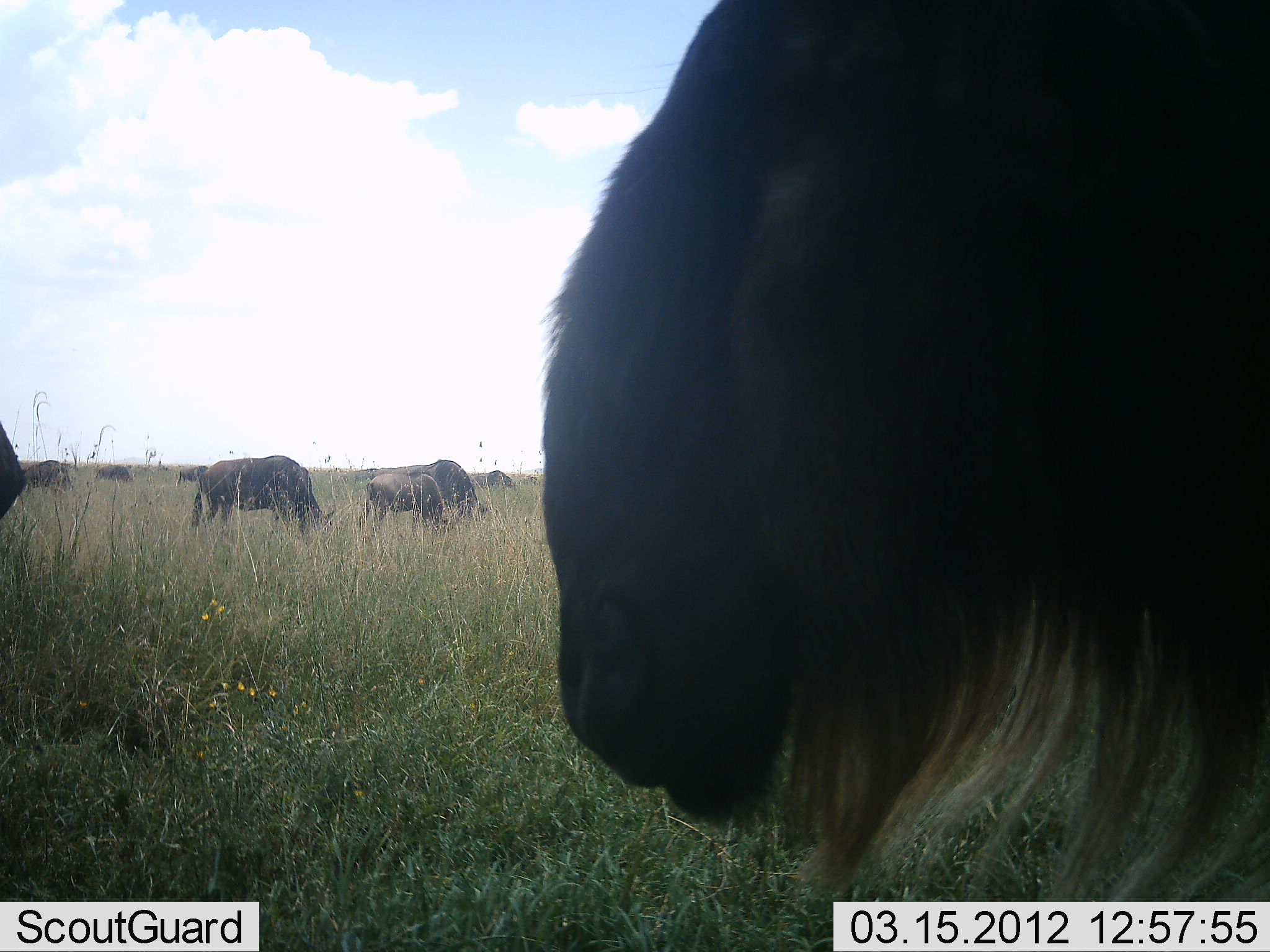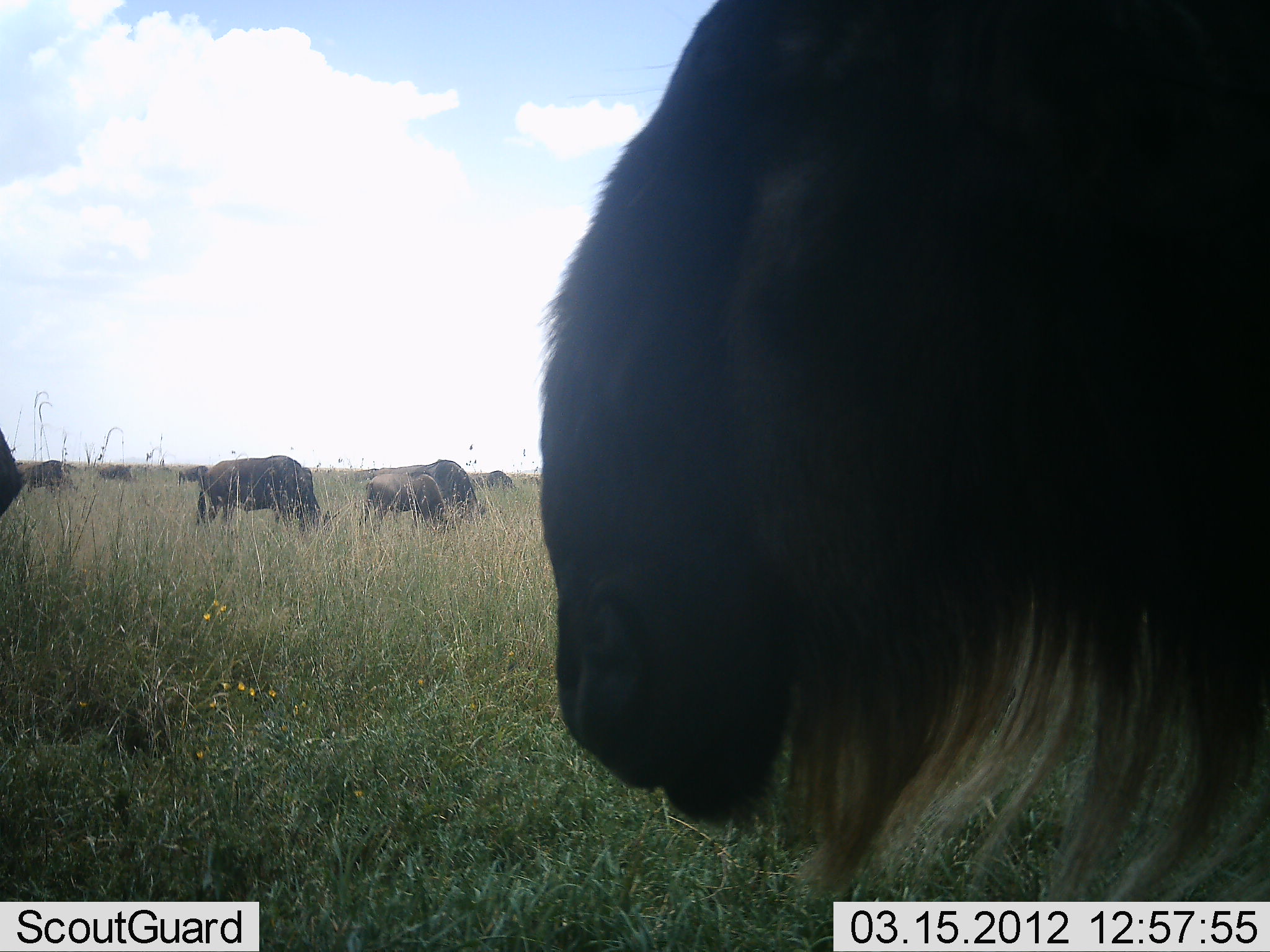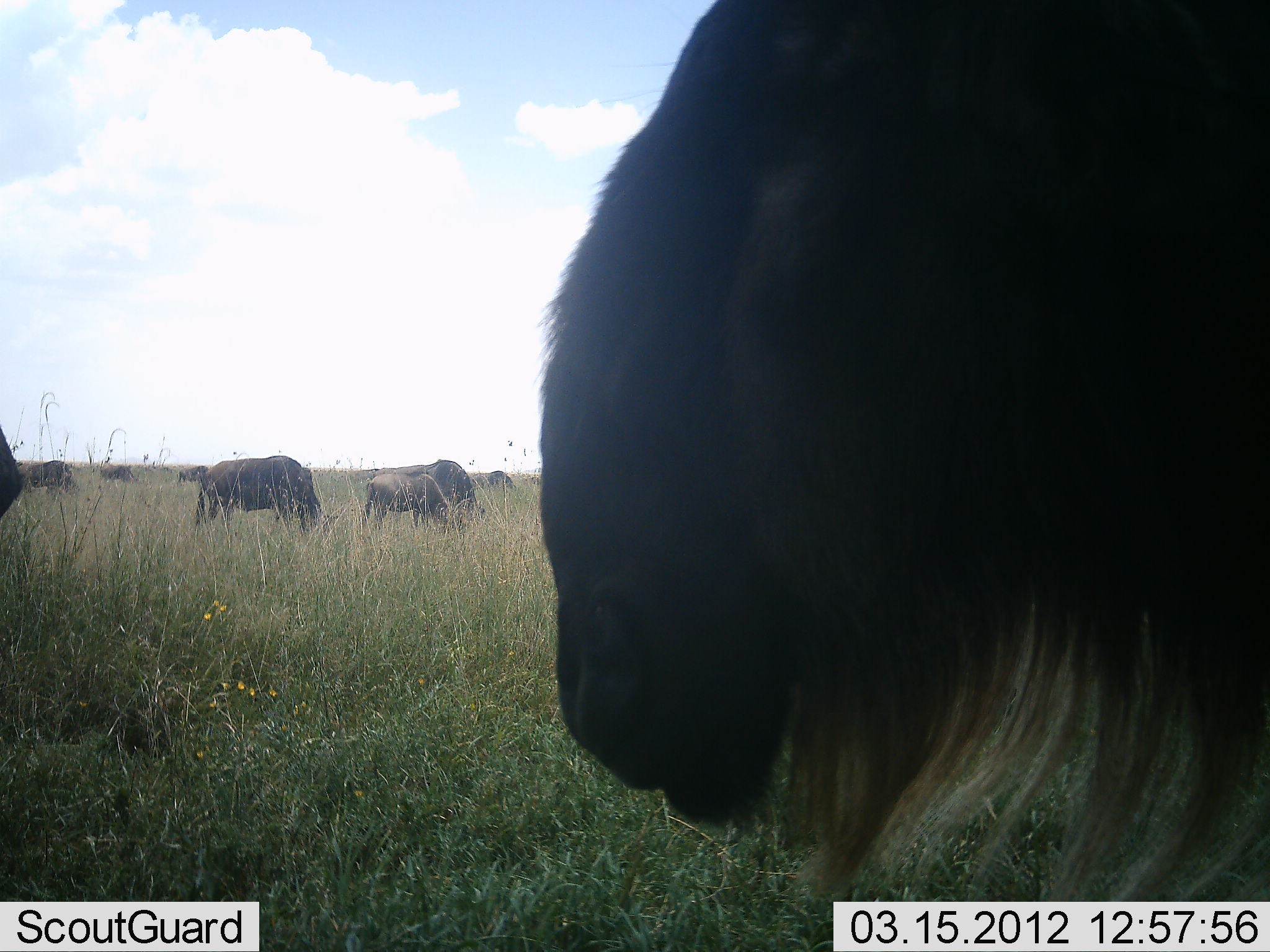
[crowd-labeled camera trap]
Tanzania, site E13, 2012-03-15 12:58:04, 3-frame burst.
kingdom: Animalia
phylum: Chordata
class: Mammalia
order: Artiodactyla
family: Bovidae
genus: Connochaetes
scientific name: Connochaetes taurinus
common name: blue wildebeest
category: wildebeest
Wildebeest (blue wildebeest) (Connochaetes taurinus), count 9. Behavior (volunteer vote fractions): standing 85%, resting 10%, moving 10%, interacting 0%. Young present (vote fraction): 10%. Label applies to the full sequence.